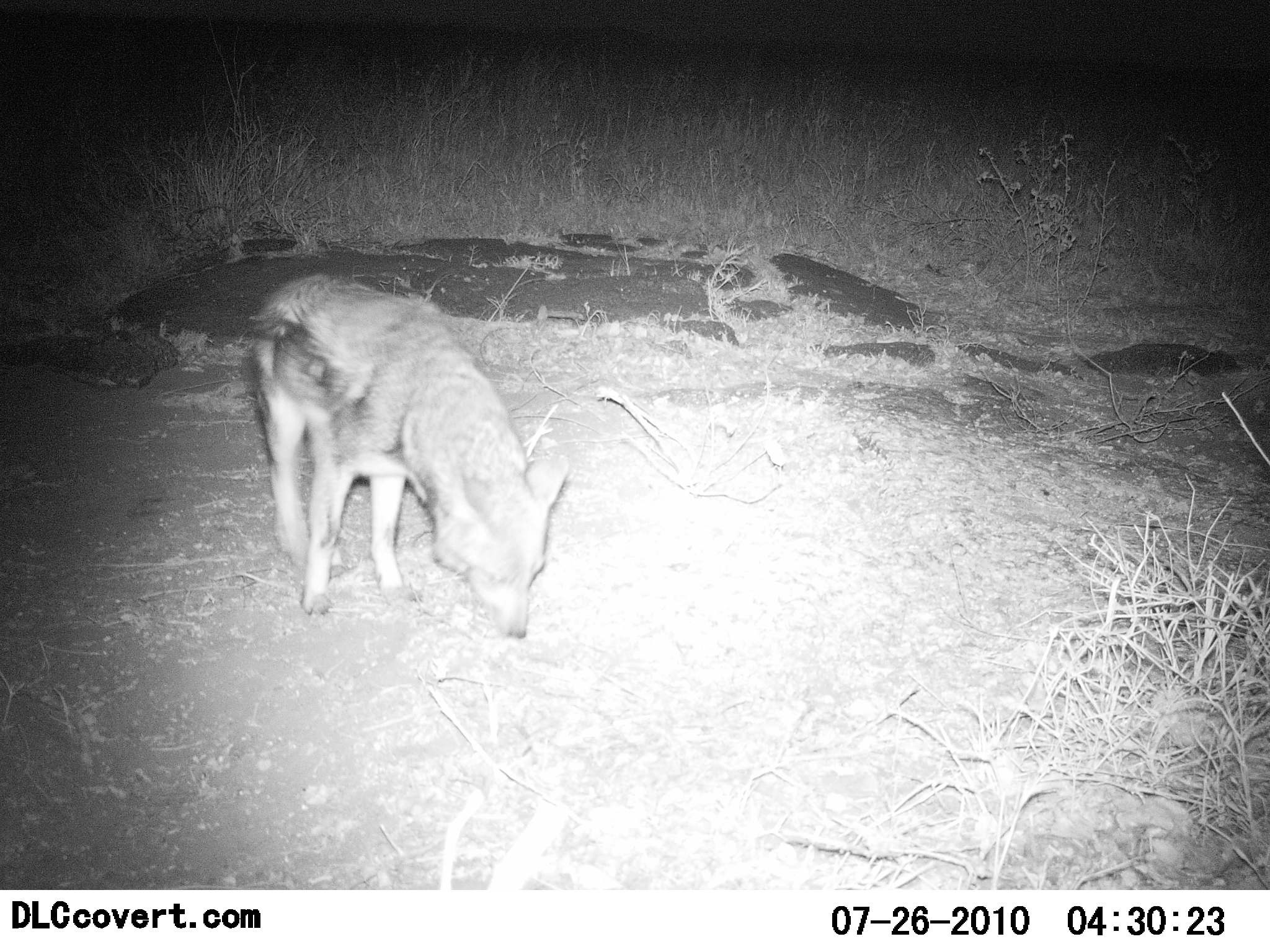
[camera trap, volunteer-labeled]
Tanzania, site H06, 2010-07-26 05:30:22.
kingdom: Animalia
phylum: Chordata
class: Mammalia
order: Carnivora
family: Canidae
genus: Lupulella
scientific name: Lupulella mesomelas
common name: black-backed jackal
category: jackal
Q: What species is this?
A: Jackal (black-backed jackal) (Lupulella mesomelas).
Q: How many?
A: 1.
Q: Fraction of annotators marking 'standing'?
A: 62%.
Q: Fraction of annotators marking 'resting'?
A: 0%.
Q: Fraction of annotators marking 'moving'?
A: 15%.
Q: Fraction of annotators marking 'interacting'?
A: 8%.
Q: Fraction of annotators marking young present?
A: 0%.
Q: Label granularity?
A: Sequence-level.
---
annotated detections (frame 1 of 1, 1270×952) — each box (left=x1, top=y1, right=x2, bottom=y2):
animal: (left=244, top=270, right=570, bottom=643)